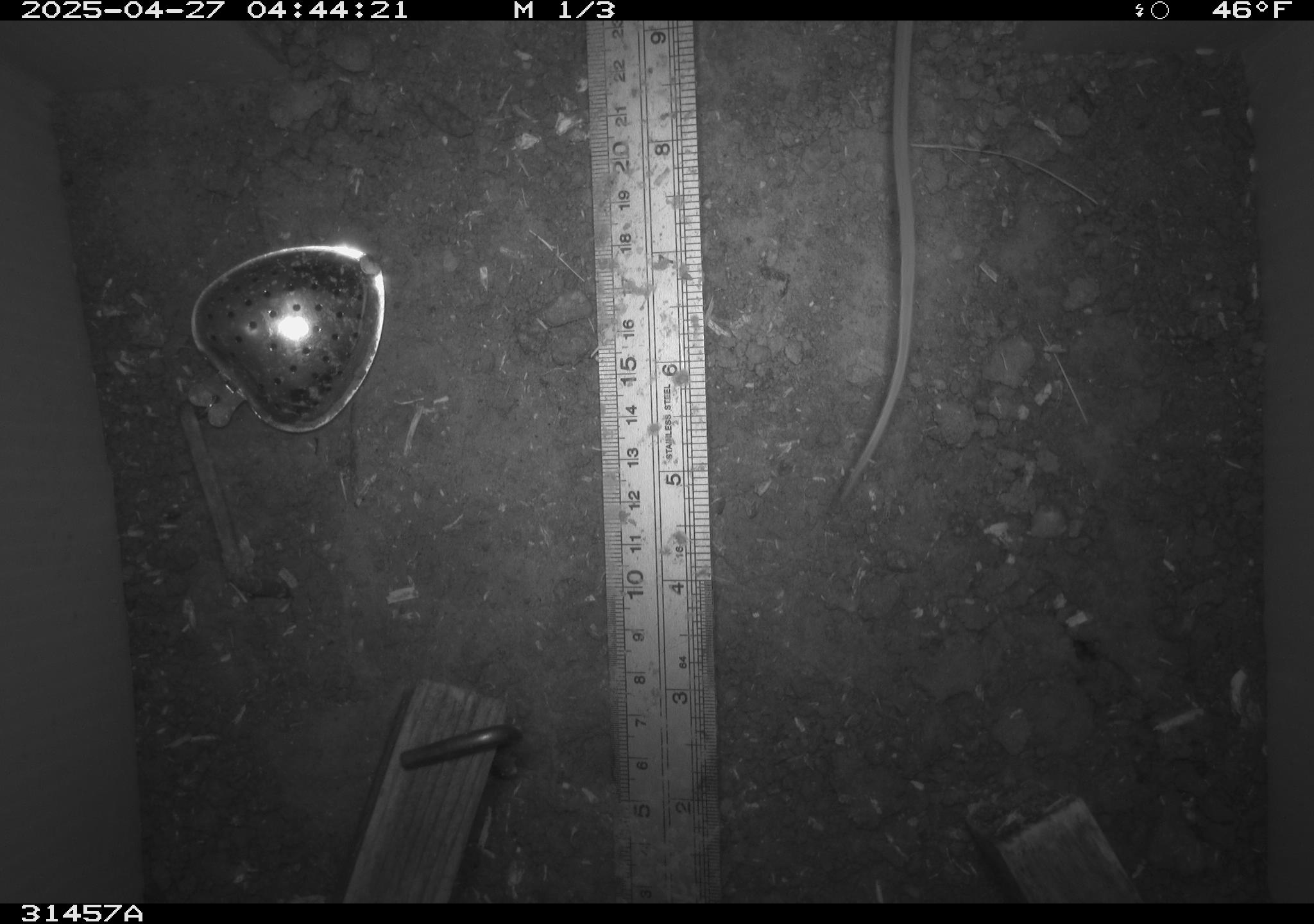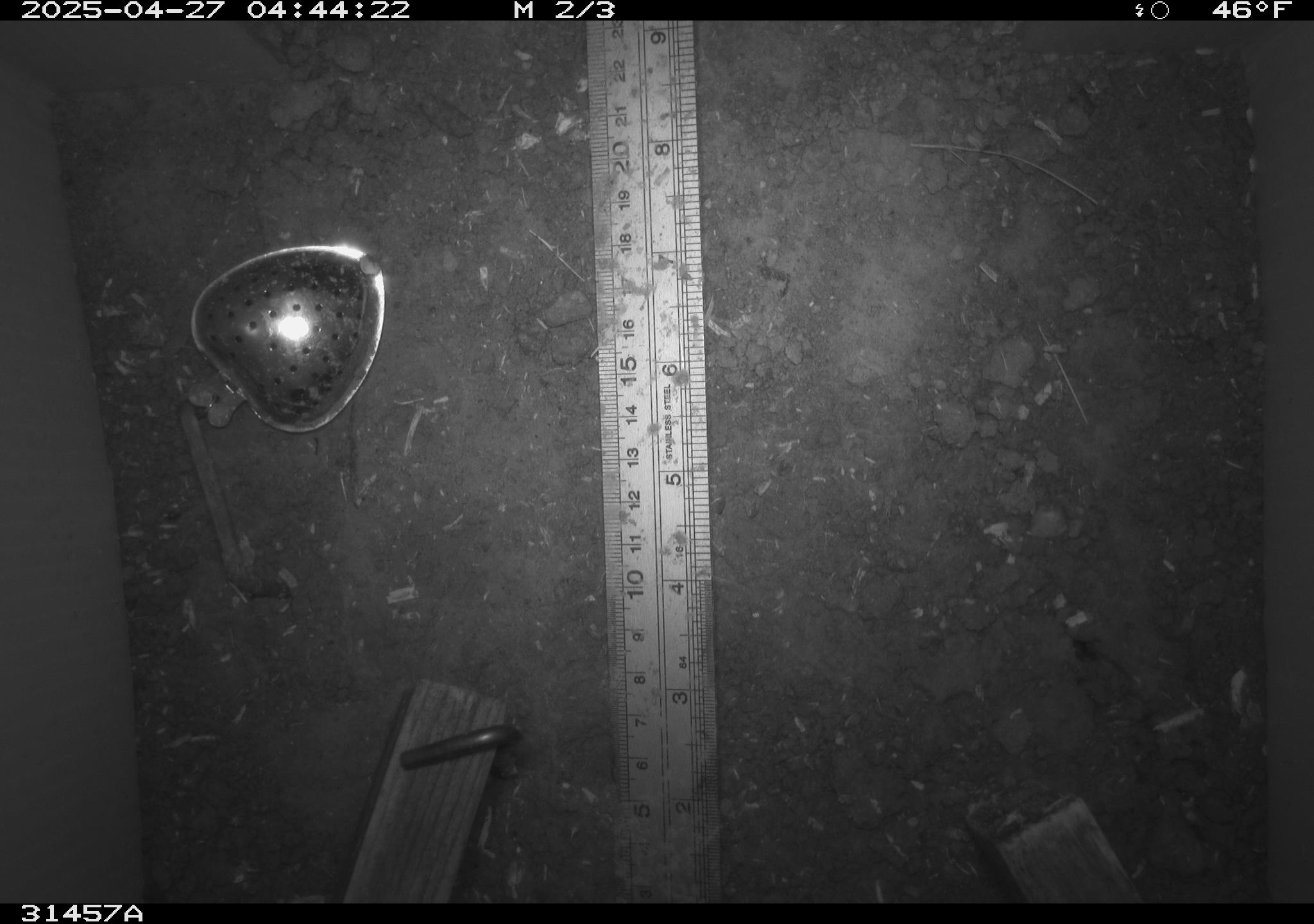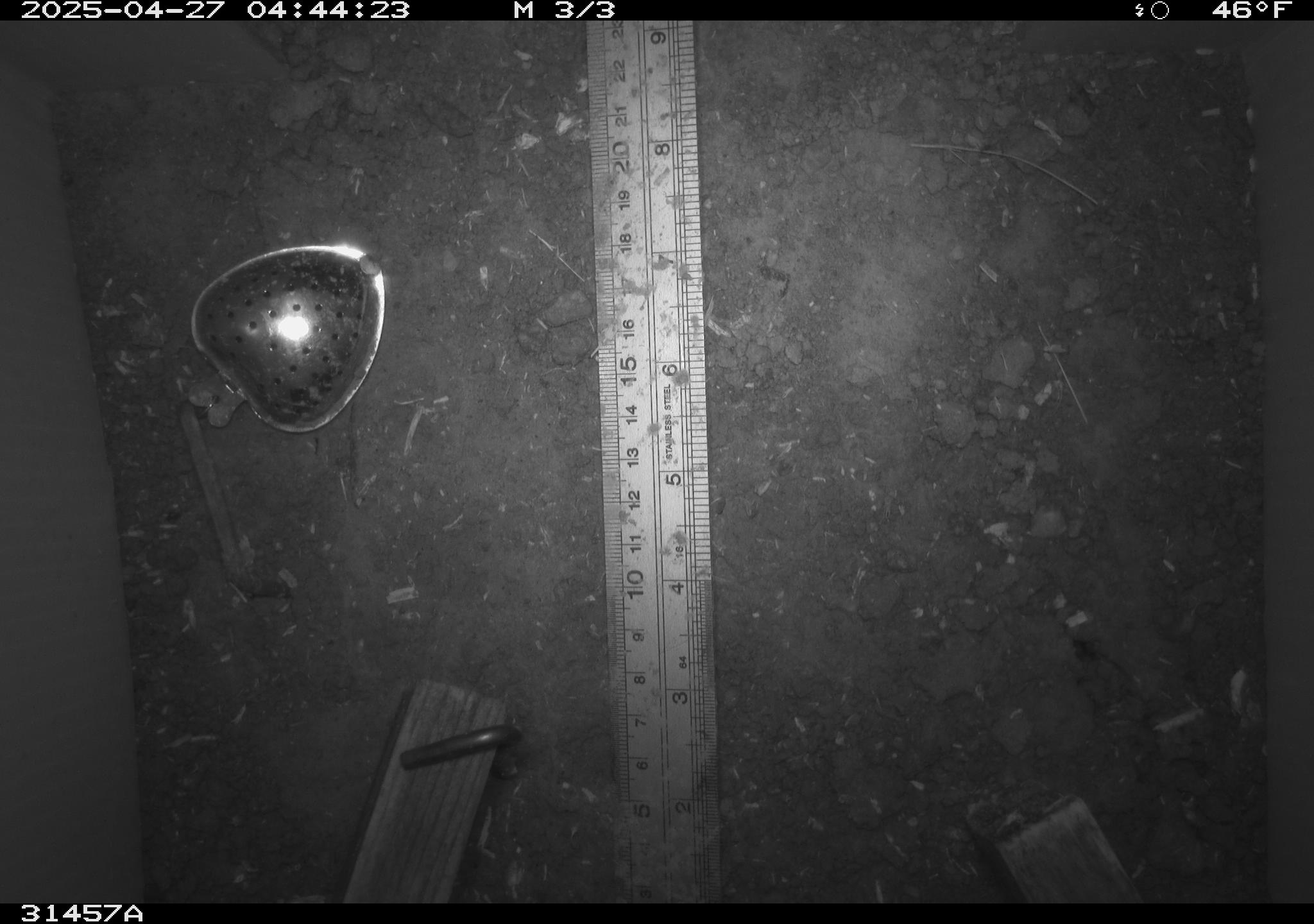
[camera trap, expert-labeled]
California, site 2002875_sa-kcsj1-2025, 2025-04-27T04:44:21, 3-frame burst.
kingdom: Animalia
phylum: Chordata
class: Mammalia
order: Rodentia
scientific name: Rodentia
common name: rodent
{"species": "rodent (Rodentia)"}